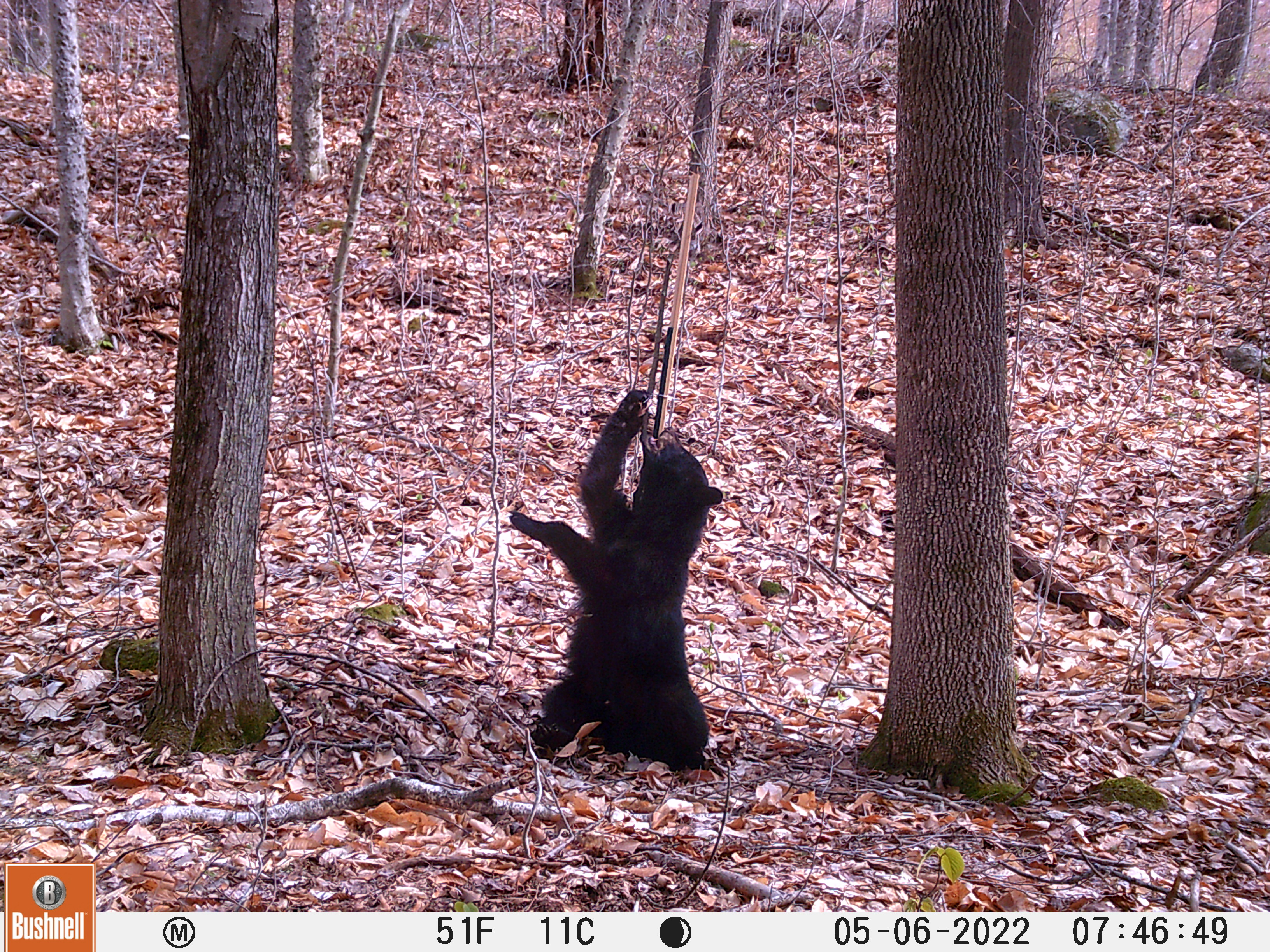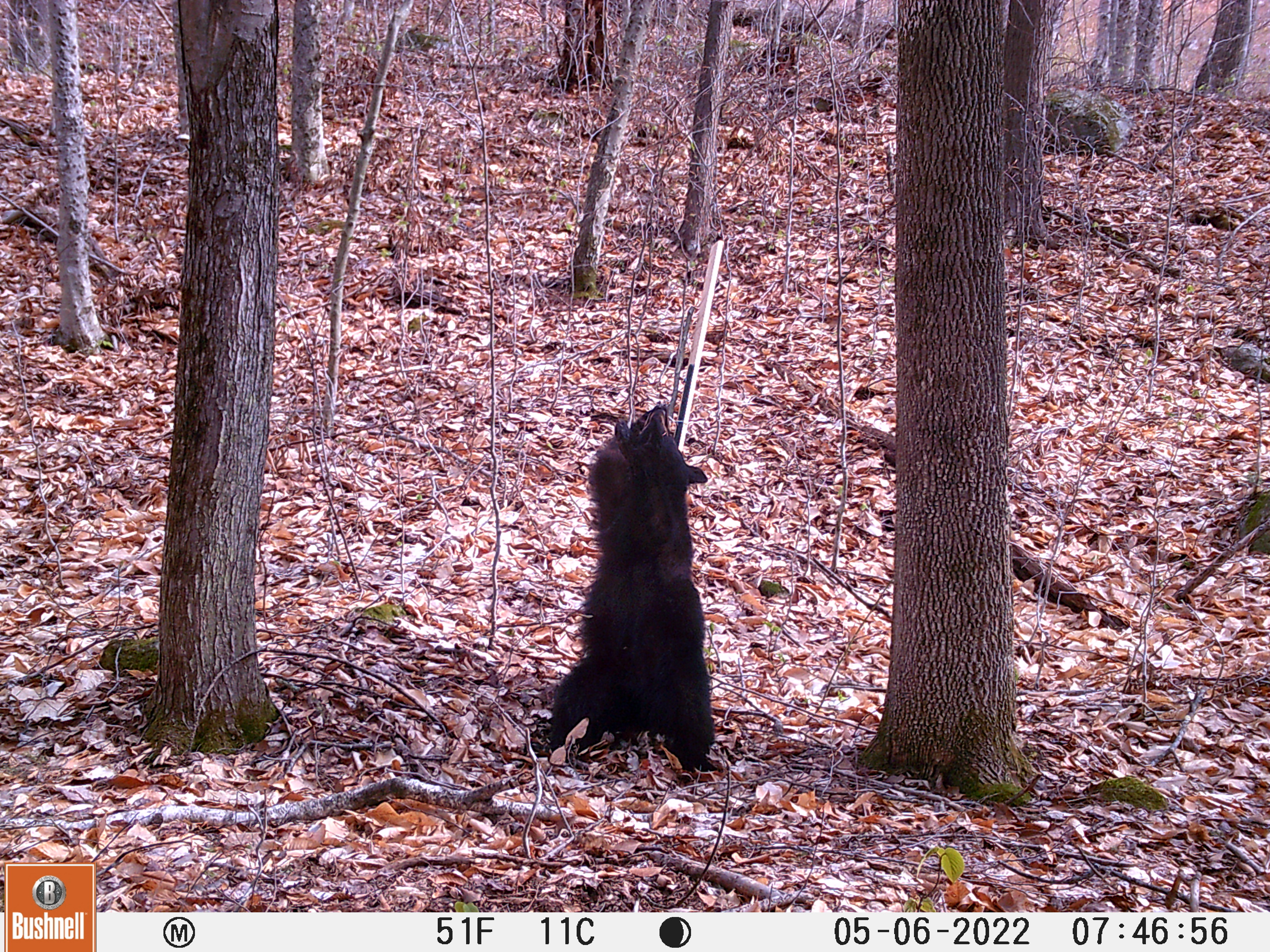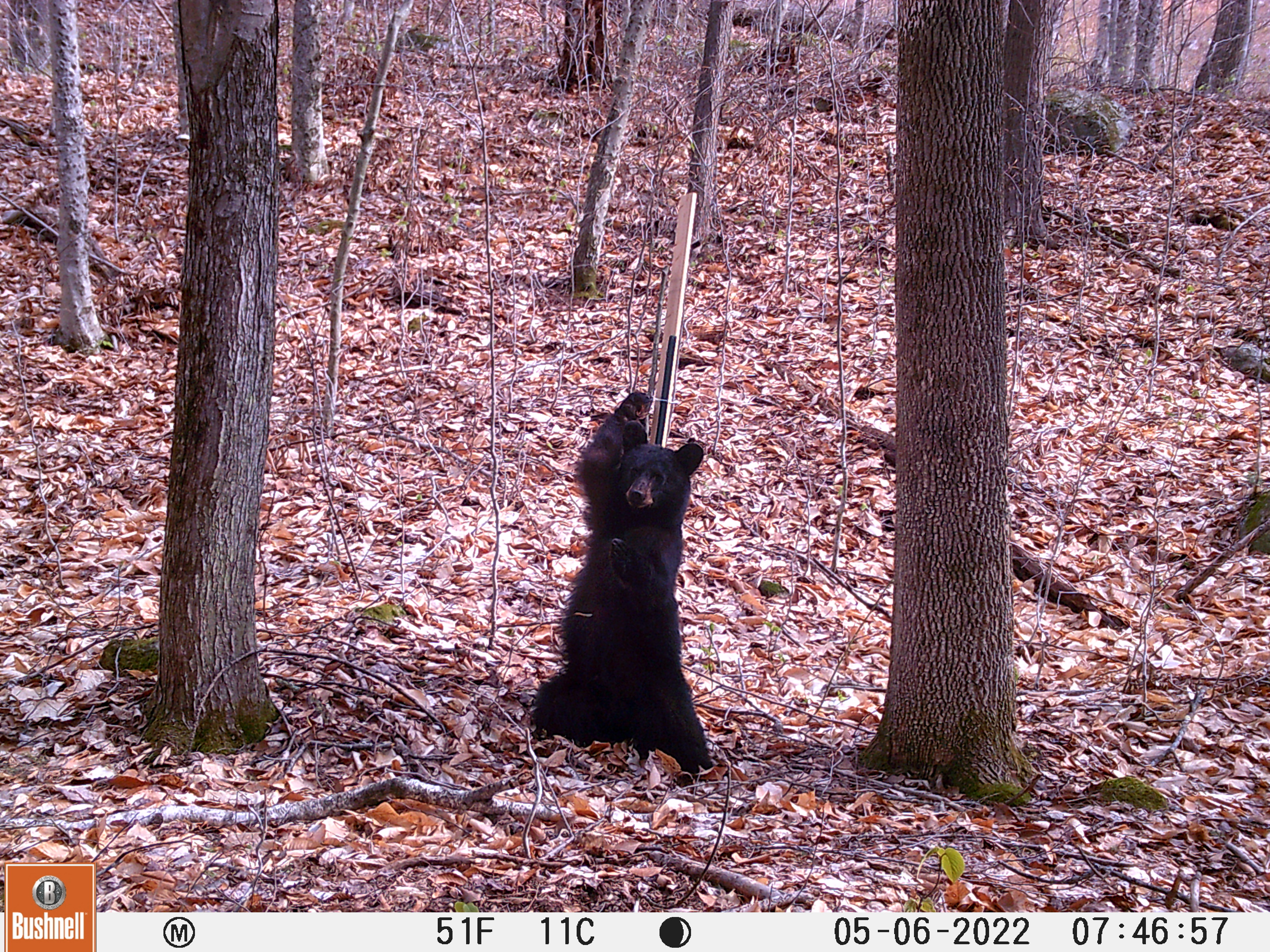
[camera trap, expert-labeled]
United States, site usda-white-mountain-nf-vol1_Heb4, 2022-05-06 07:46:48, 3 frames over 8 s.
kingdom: Animalia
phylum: Chordata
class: Mammalia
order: Carnivora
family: Ursidae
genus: Ursus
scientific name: Ursus americanus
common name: black bear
Black bear (Ursus americanus).